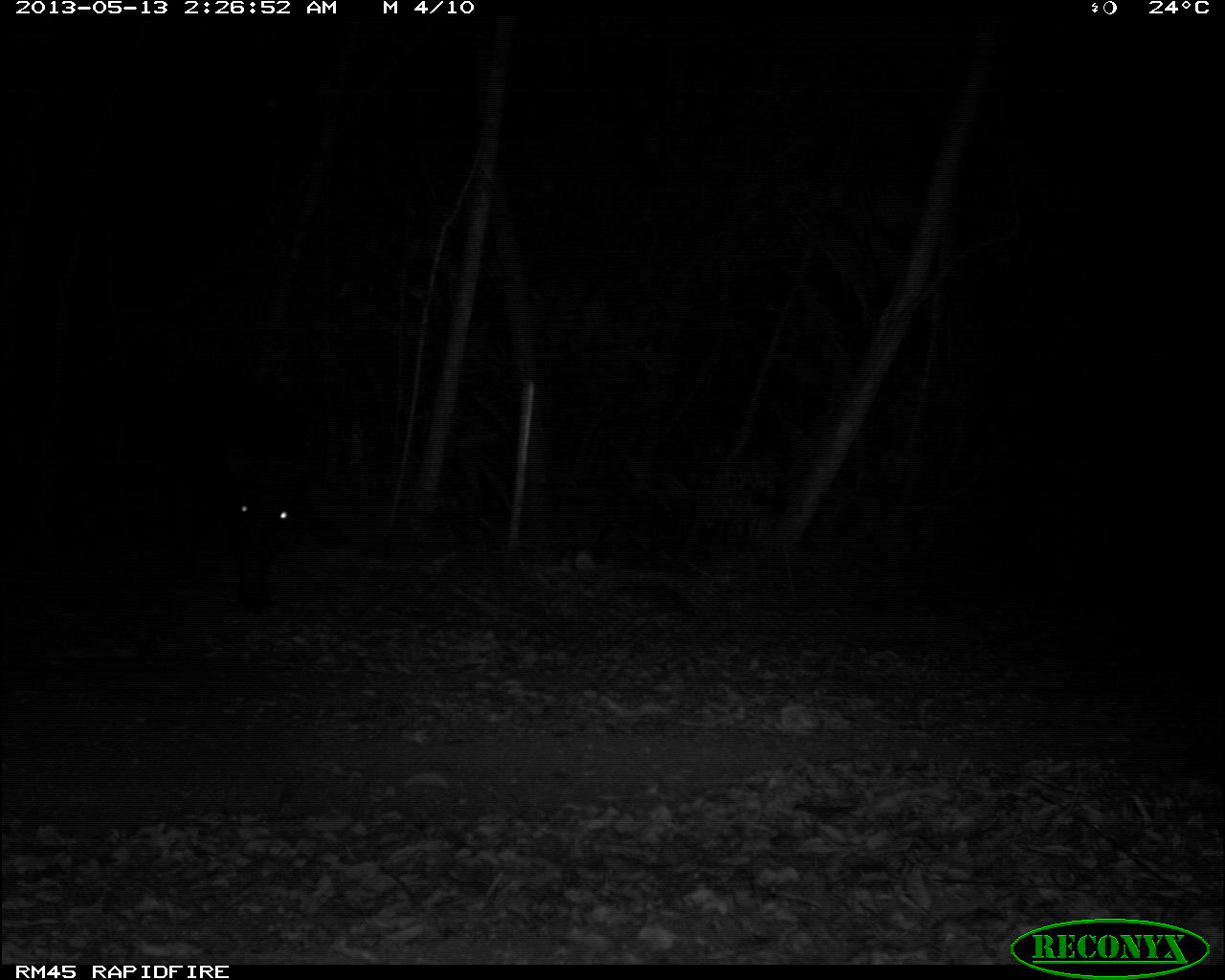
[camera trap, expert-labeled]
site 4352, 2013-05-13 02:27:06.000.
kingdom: Animalia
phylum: Chordata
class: Mammalia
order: Perissodactyla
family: Tapiridae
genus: Tapirus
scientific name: Tapirus bairdii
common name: baird's tapir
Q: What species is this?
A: Tapirus bairdii (baird's tapir).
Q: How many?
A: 1.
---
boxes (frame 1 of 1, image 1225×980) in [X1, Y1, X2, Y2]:
tapirus bairdii: [146, 358, 304, 617]